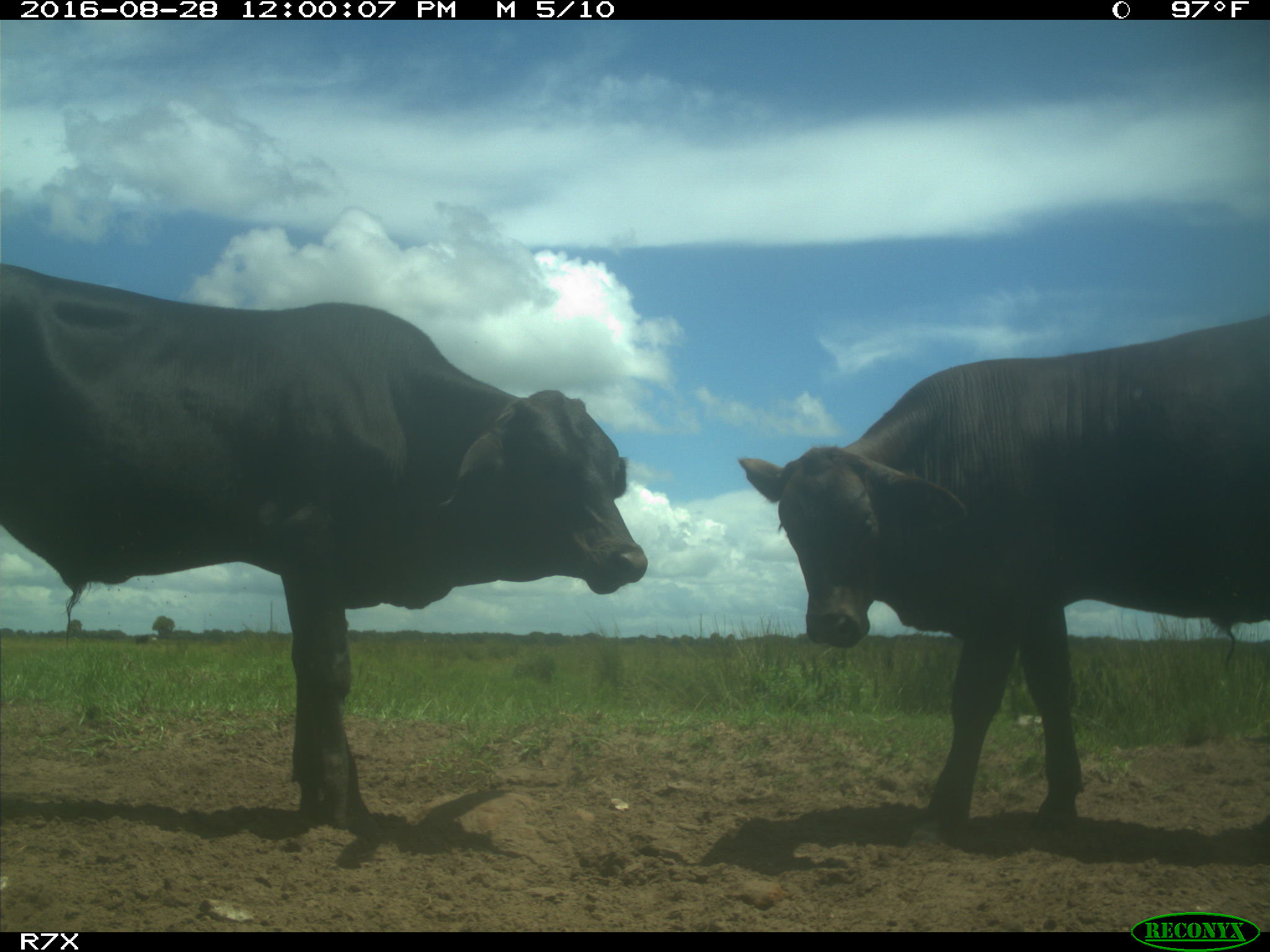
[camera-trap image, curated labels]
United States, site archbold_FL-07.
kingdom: Animalia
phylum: Chordata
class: Mammalia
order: Artiodactyla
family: Bovidae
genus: Bos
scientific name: Bos taurus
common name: domestic cow